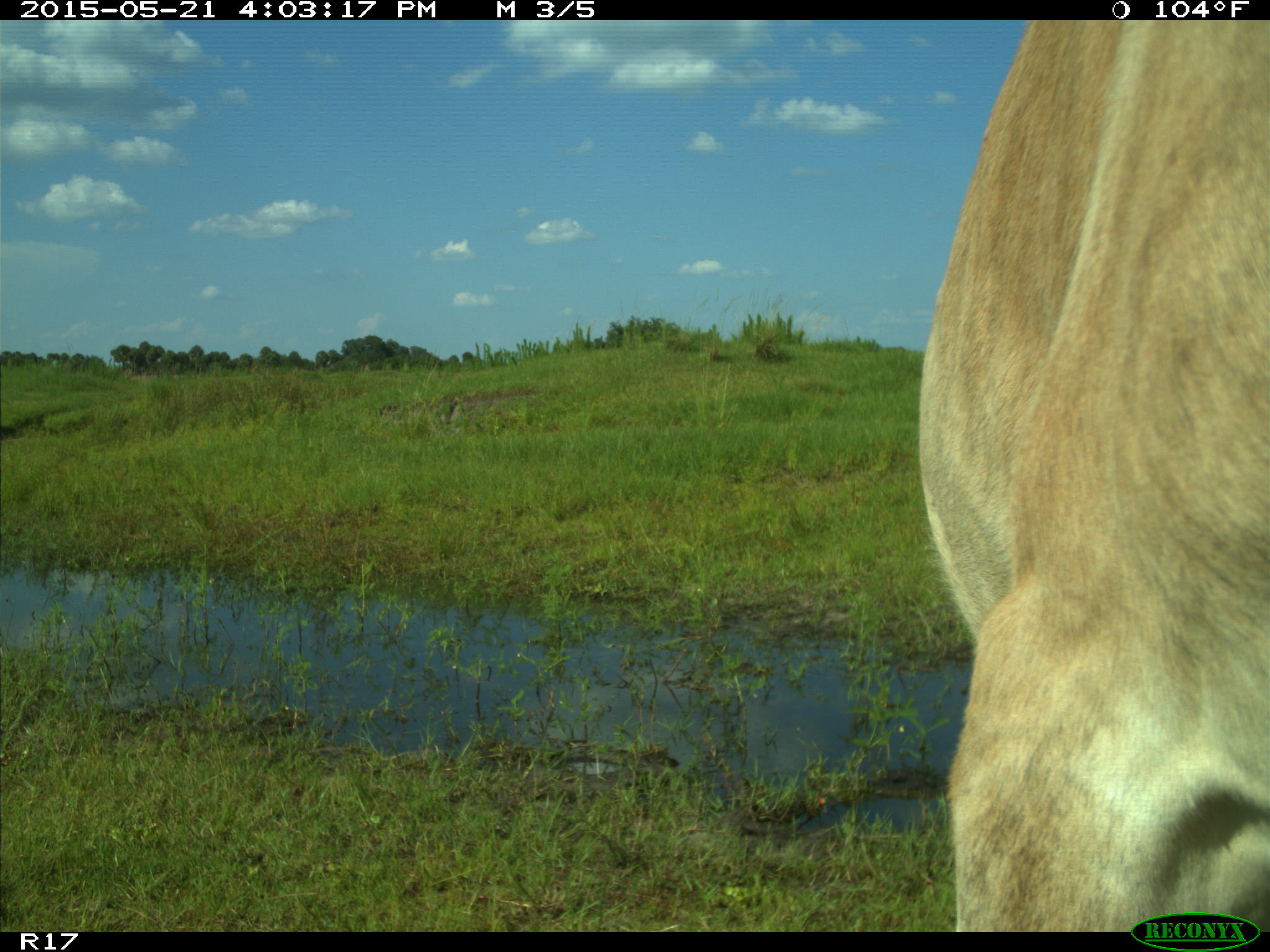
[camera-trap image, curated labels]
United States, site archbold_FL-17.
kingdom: Animalia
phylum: Chordata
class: Mammalia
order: Artiodactyla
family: Bovidae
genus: Bos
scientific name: Bos taurus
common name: domestic cow